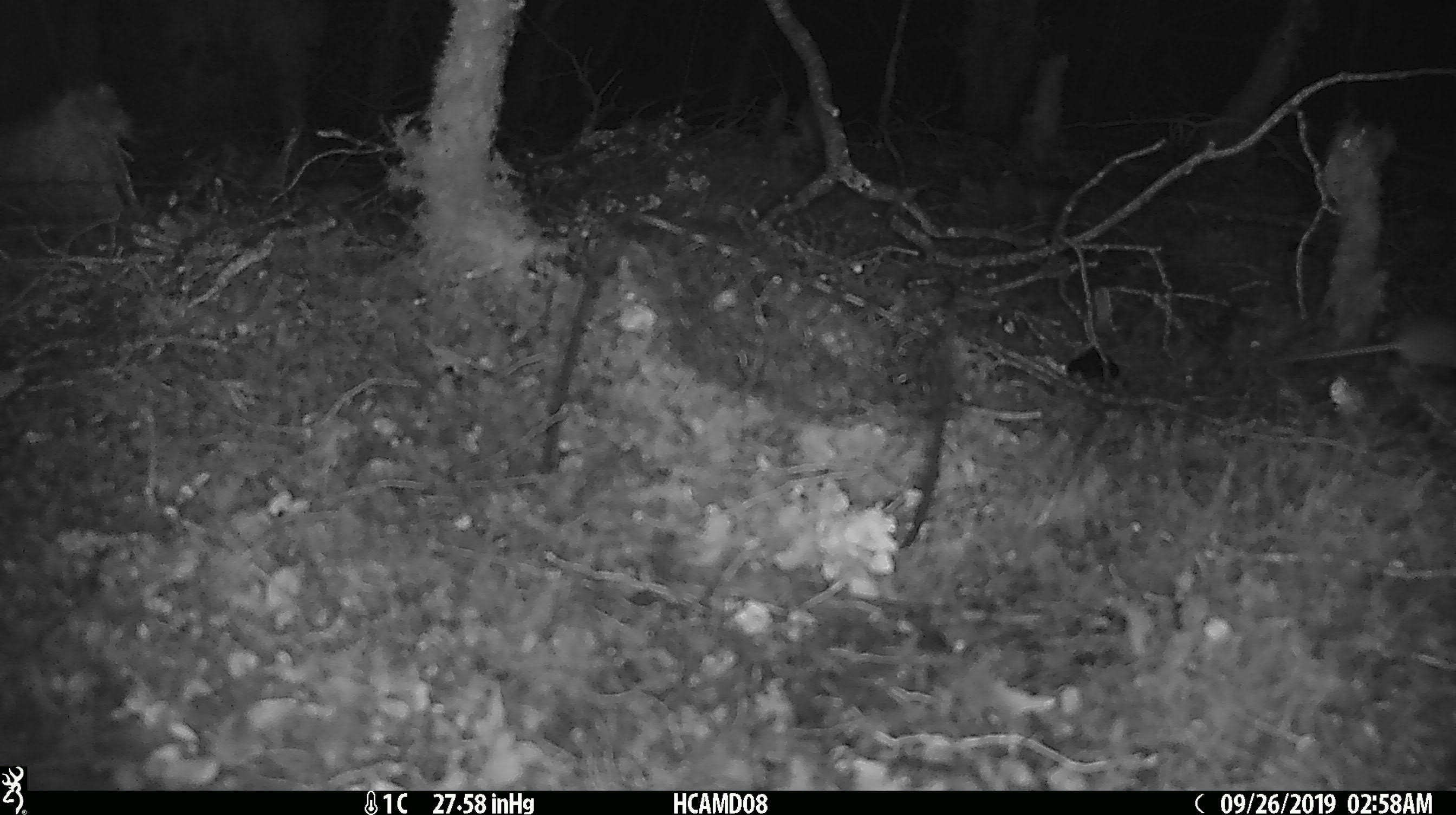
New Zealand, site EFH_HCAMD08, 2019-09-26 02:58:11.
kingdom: Animalia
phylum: Chordata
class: Mammalia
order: Rodentia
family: Muridae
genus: Mus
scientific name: Mus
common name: mouse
Mouse (Mus).